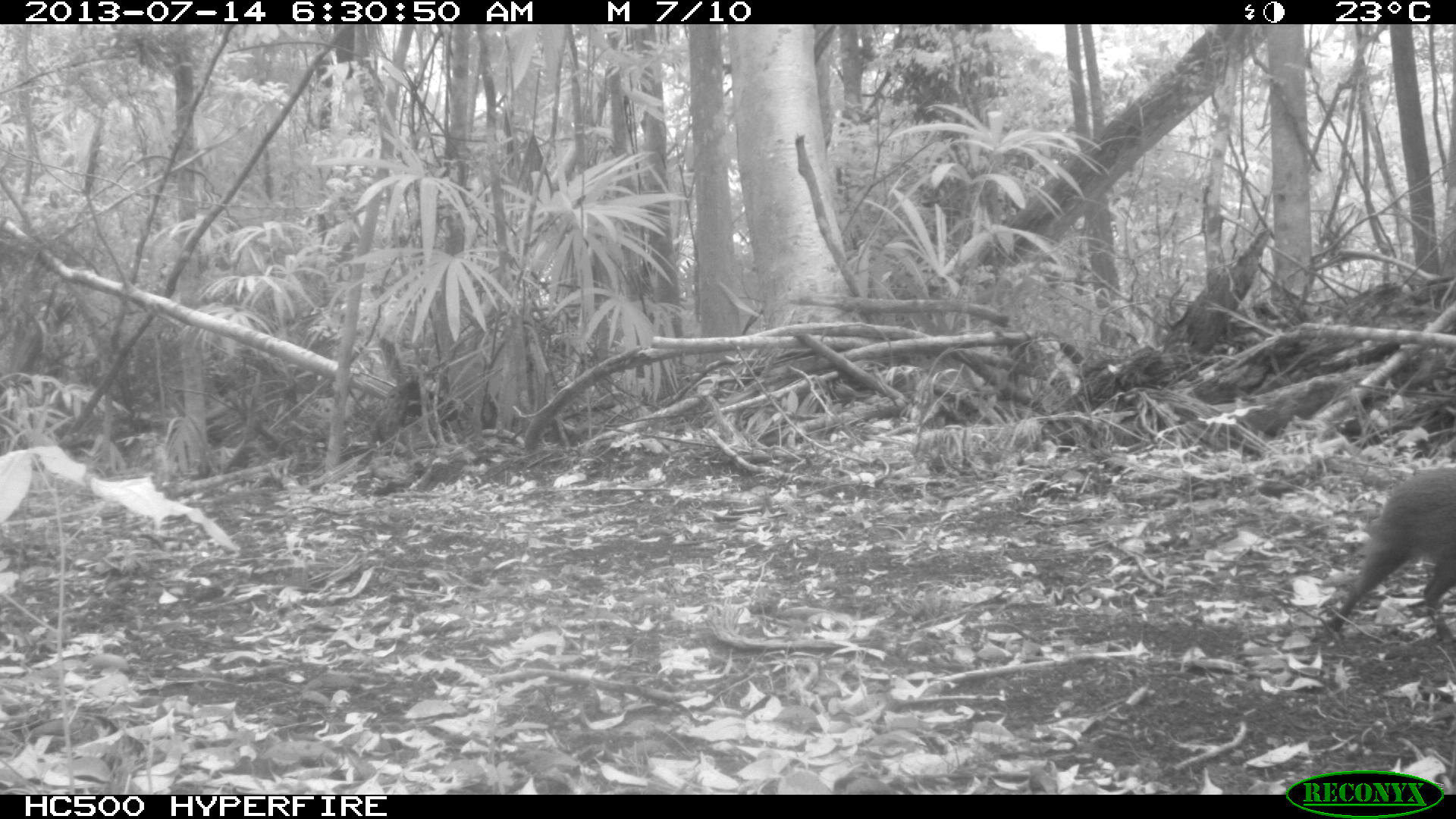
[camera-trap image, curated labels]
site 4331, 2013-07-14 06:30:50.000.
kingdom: Animalia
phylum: Chordata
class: Mammalia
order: Rodentia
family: Dasyproctidae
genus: Dasyprocta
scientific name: Dasyprocta punctata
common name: central american agouti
Dasyprocta punctata (central american agouti), count 1.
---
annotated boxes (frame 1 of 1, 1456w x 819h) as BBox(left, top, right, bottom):
dasyprocta punctata: BBox(1326, 466, 1456, 643)